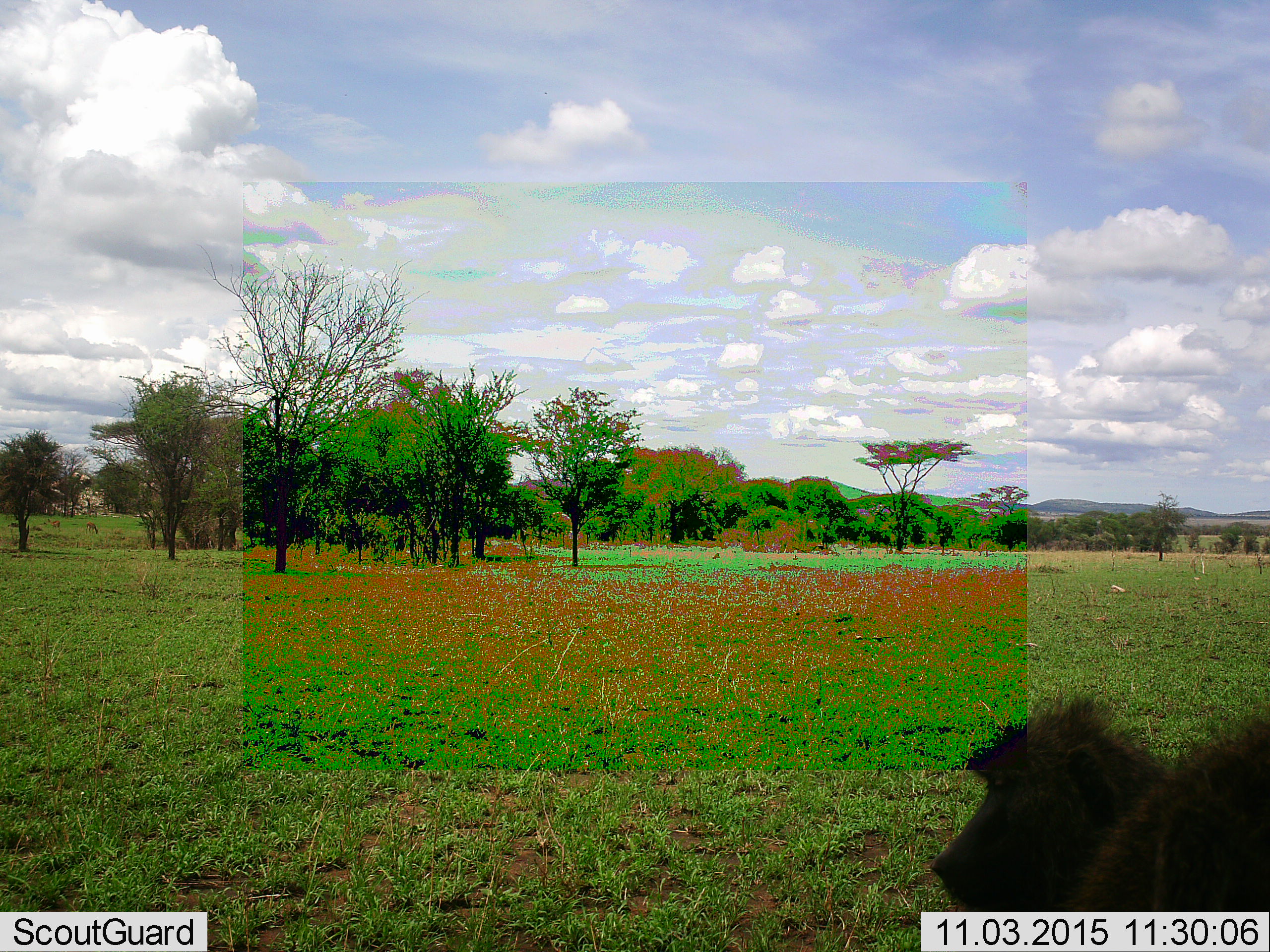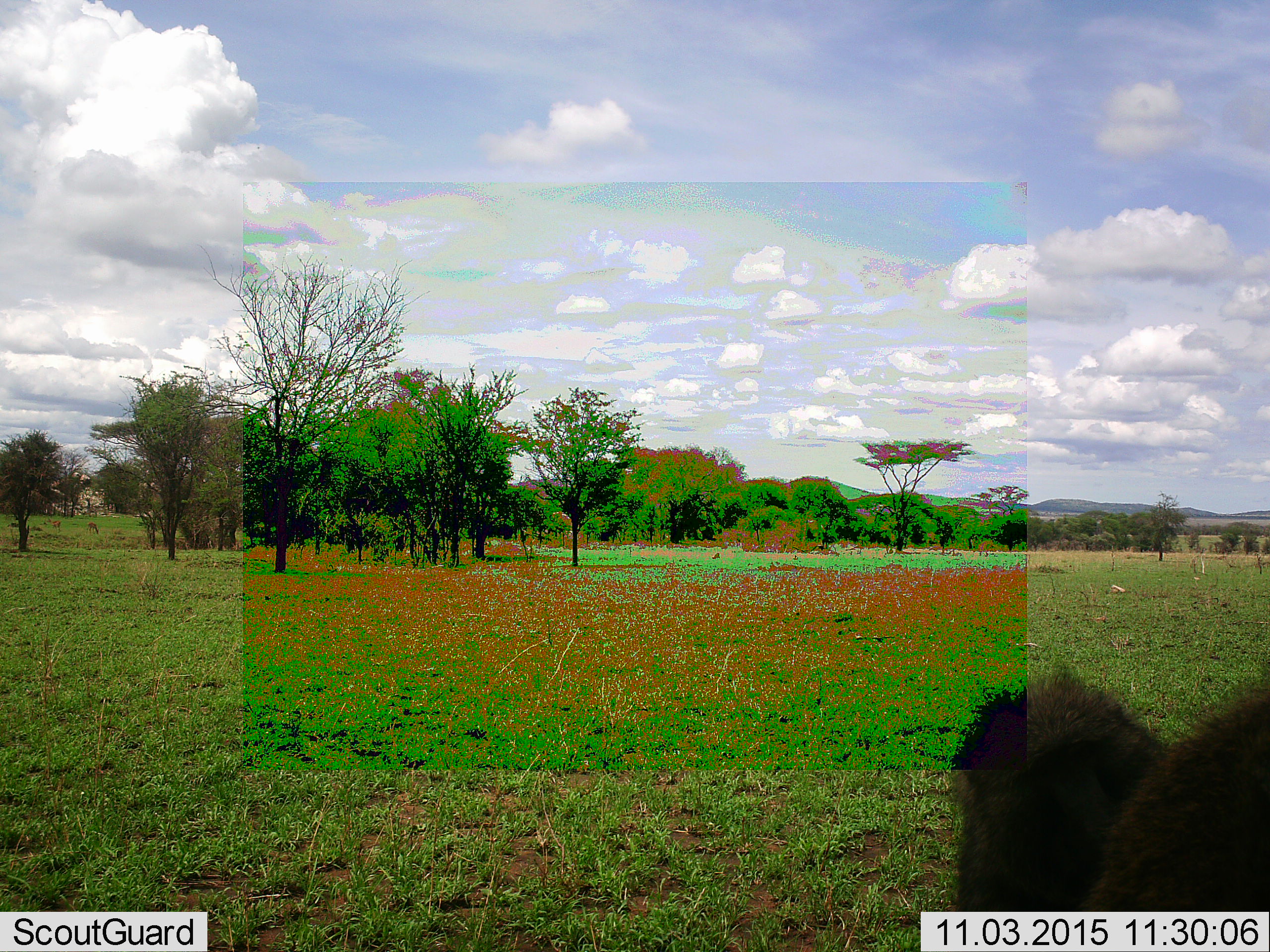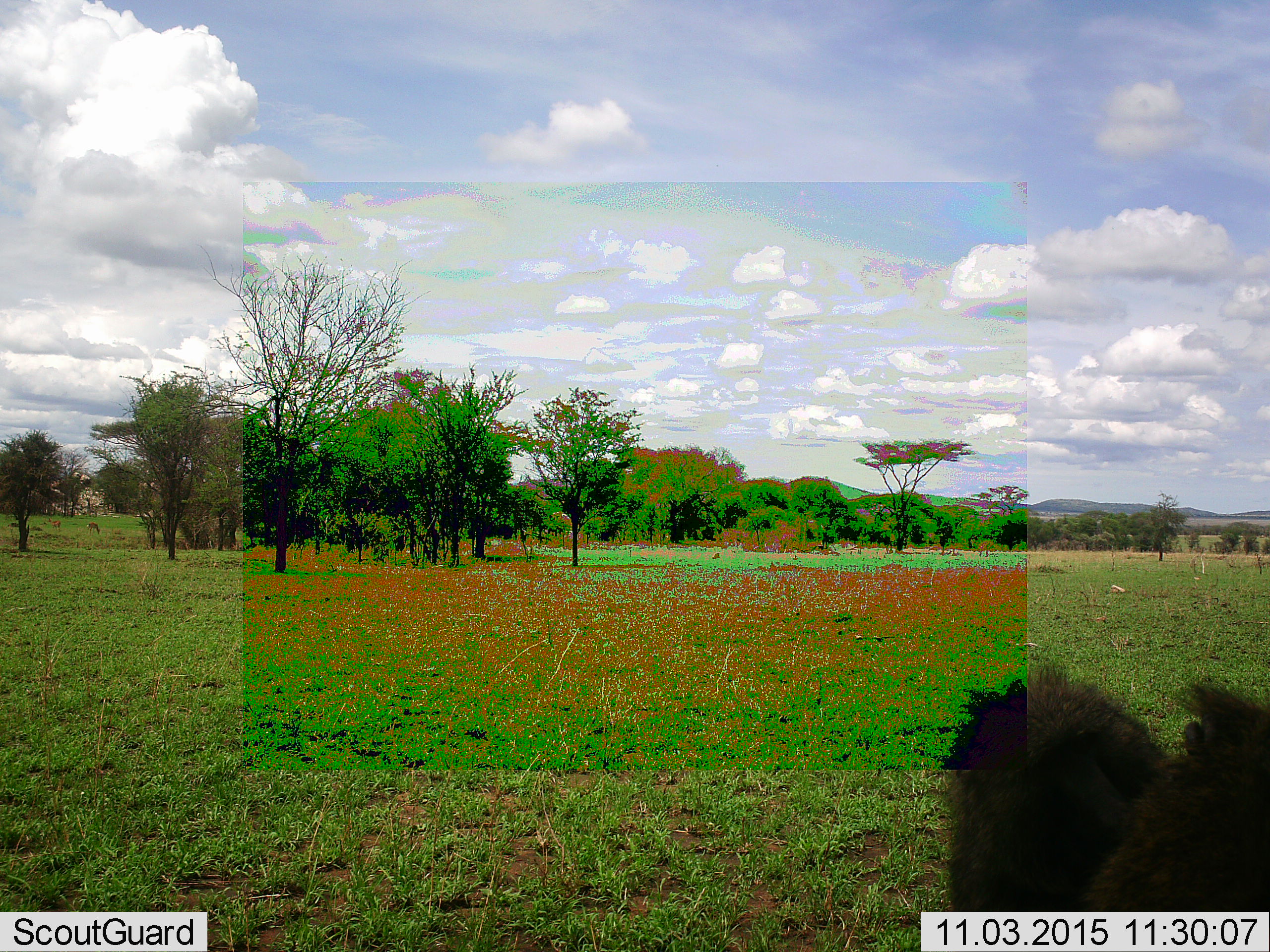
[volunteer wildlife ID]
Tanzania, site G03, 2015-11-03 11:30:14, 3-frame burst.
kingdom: Animalia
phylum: Chordata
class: Mammalia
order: Primates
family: Cercopithecidae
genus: Papio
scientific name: Papio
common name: baboon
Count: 1.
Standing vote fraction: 38%.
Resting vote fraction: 19%.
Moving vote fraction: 31%.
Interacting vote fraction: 19%.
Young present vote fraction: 0%.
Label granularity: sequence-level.